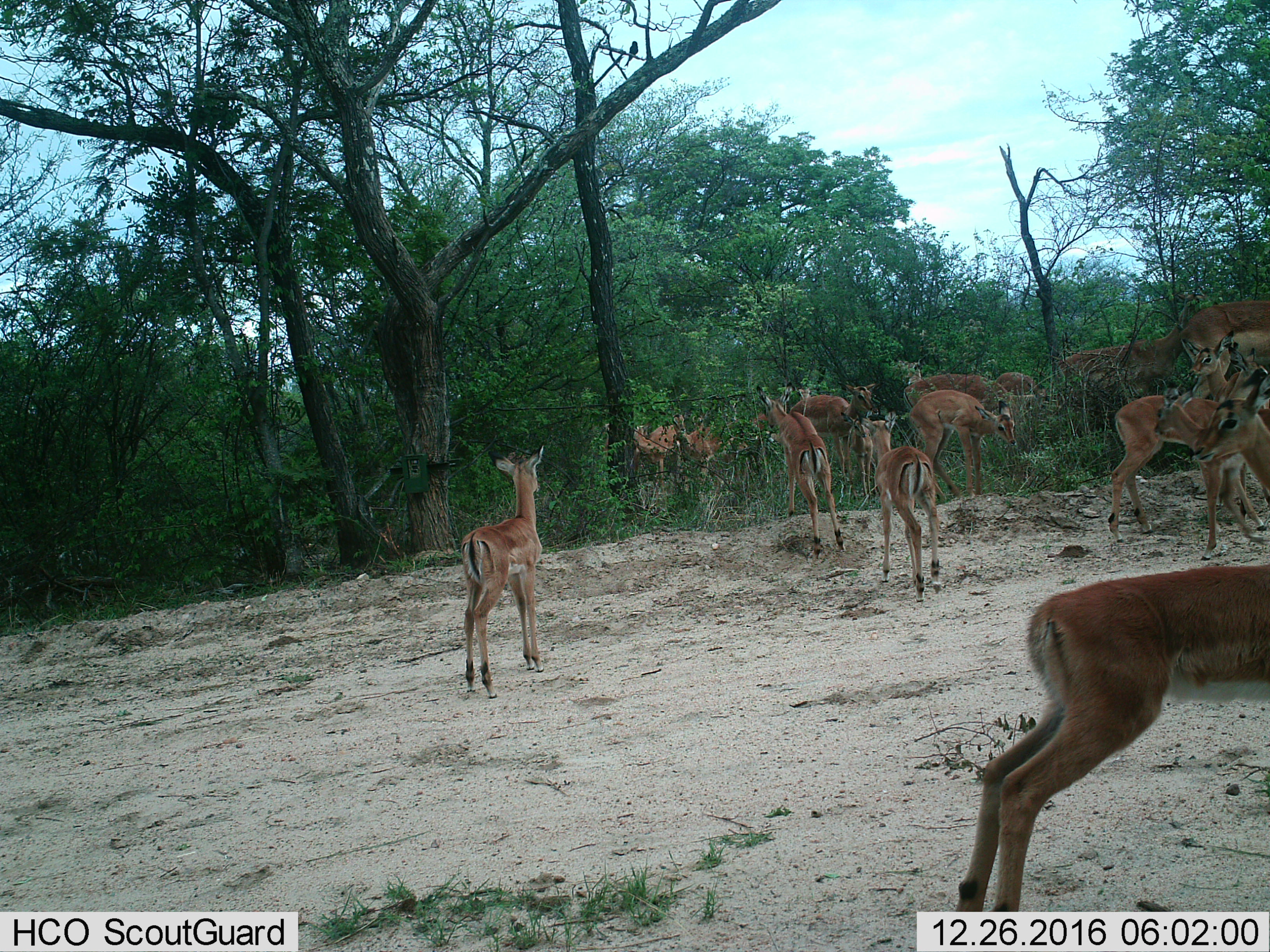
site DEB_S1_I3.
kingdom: Animalia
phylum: Chordata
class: Mammalia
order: Artiodactyla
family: Bovidae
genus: Aepyceros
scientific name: Aepyceros melampus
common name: impala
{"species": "impala (Aepyceros melampus)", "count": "11-50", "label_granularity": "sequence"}